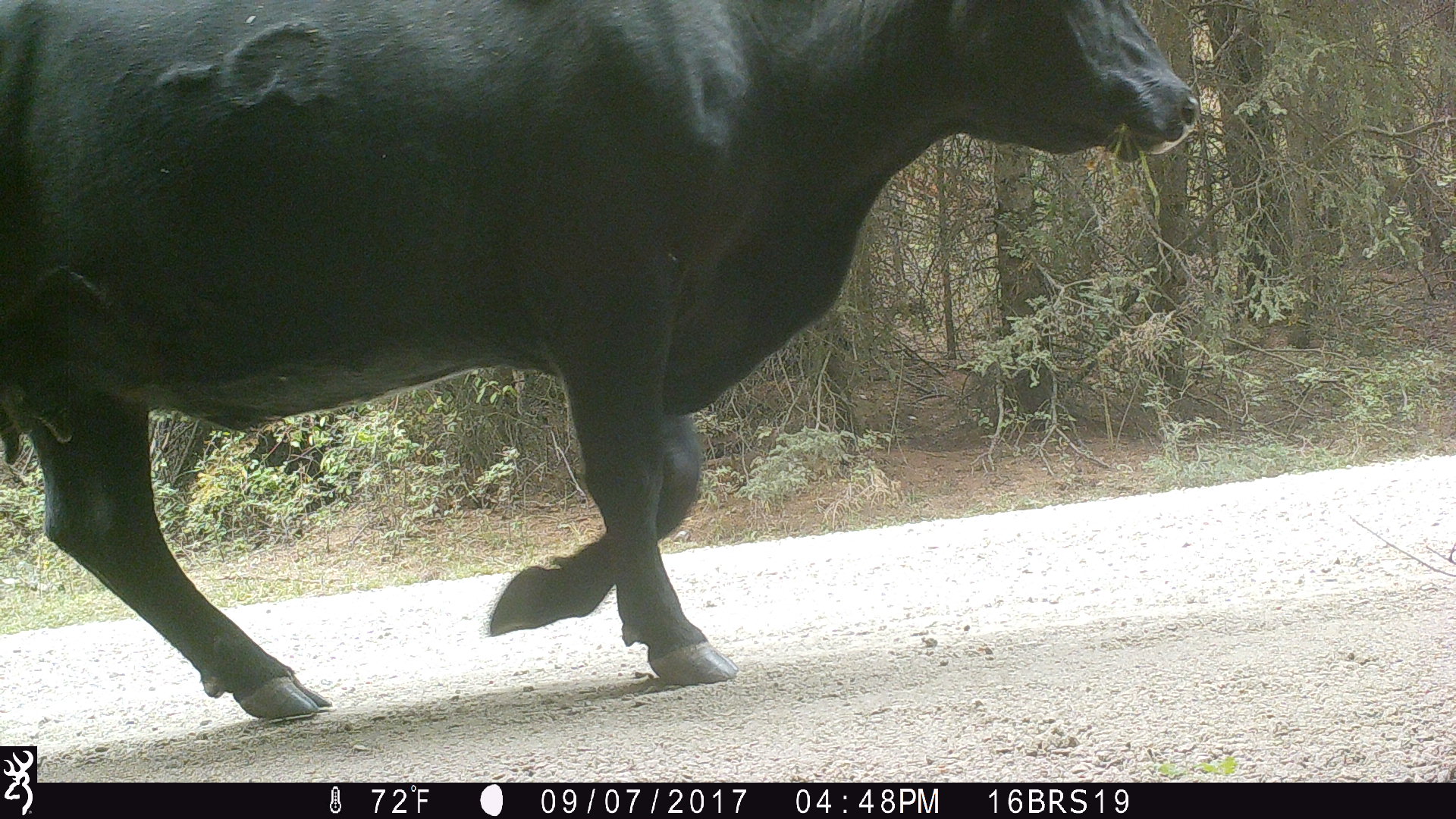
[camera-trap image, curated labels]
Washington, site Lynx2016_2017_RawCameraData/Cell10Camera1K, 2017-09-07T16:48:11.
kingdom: Animalia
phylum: Chordata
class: Mammalia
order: Artiodactyla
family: Bovidae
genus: Bos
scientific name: Bos taurus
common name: domestic cattle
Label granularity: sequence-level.